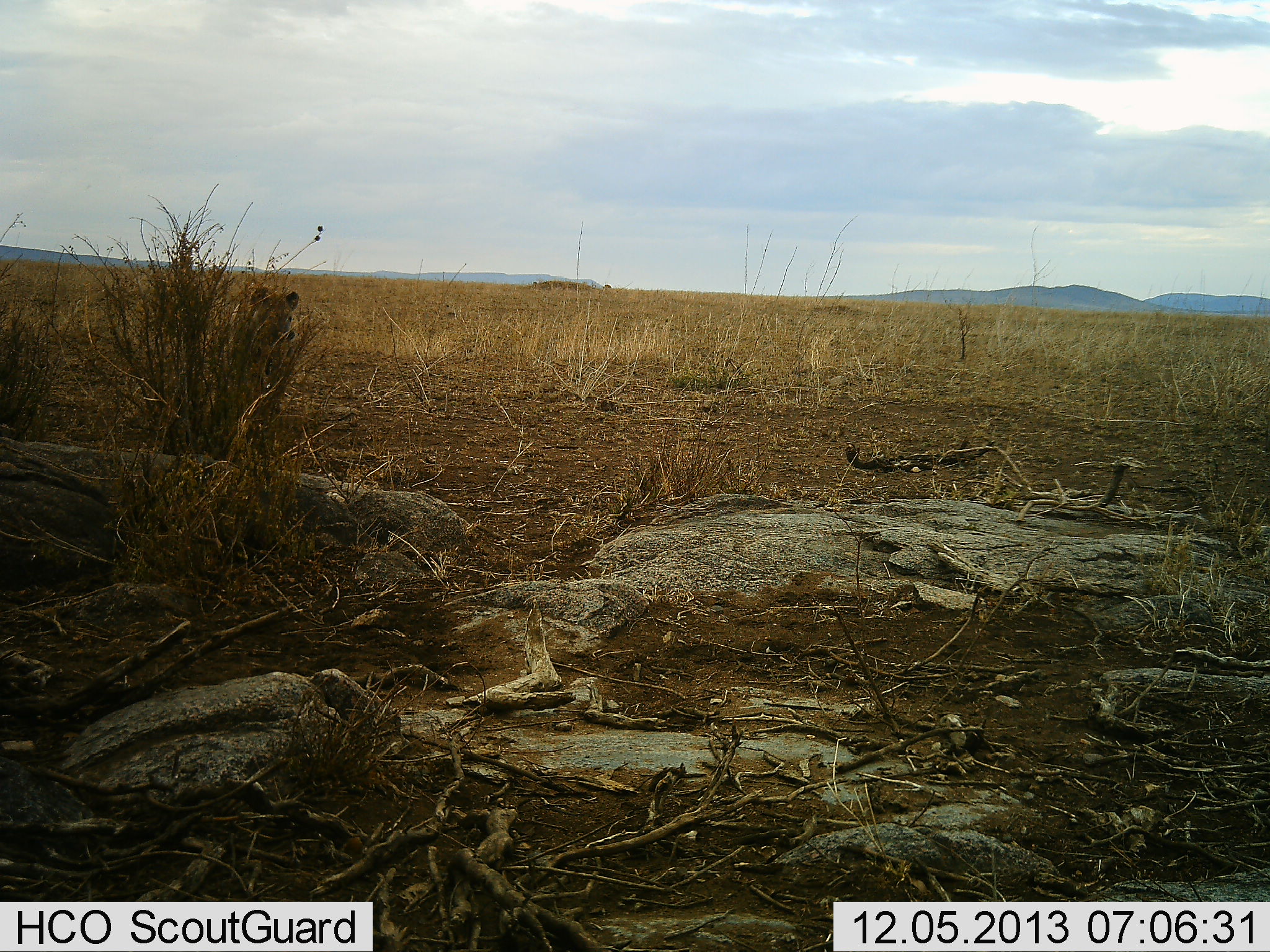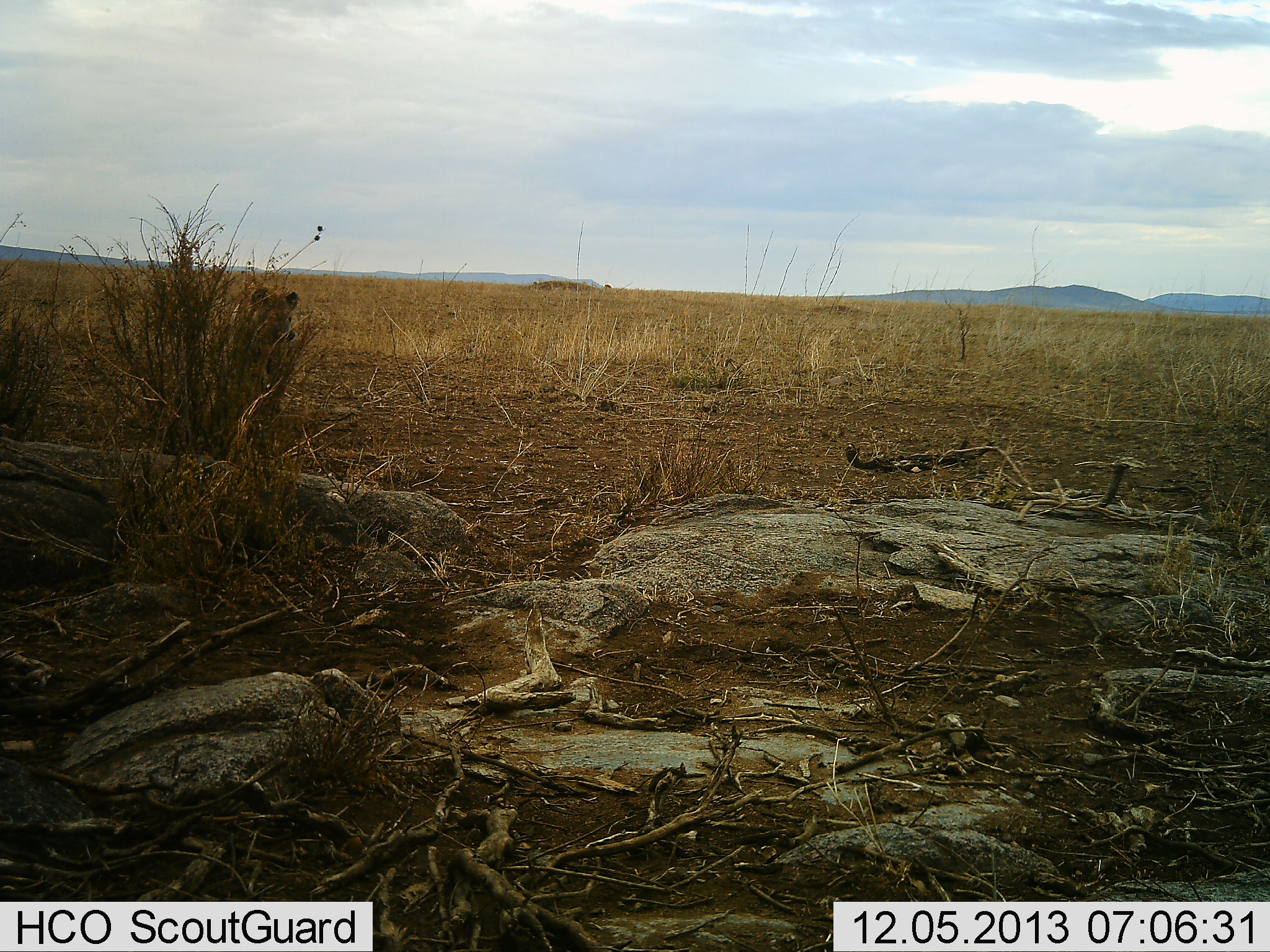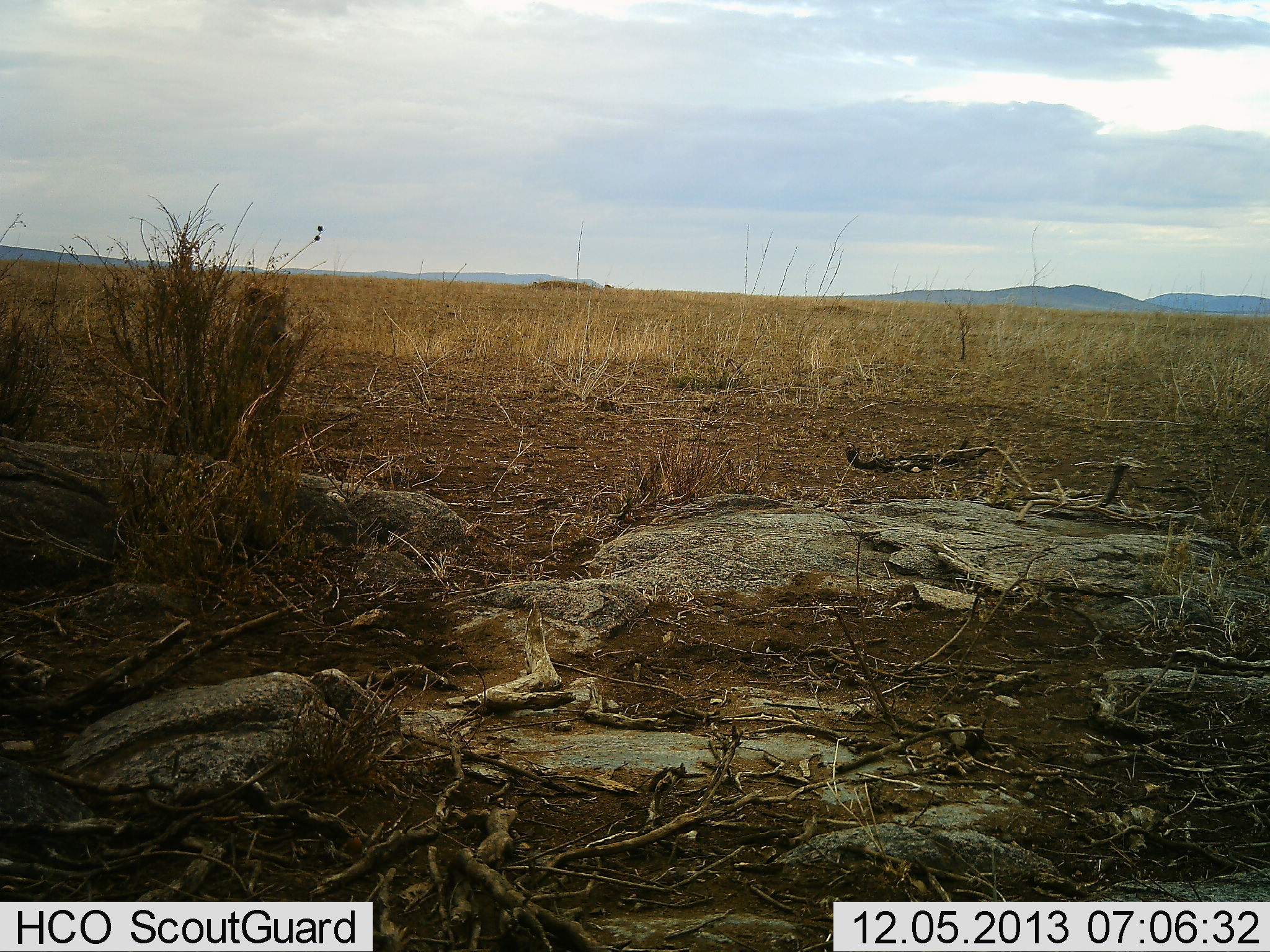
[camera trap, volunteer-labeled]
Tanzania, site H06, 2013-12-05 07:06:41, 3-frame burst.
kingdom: Animalia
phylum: Chordata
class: Mammalia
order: Carnivora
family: Hyaenidae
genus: Crocuta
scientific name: Crocuta crocuta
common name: spotted hyena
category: hyenaspotted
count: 1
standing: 75%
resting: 25%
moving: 0%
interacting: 0%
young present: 0%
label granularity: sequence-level